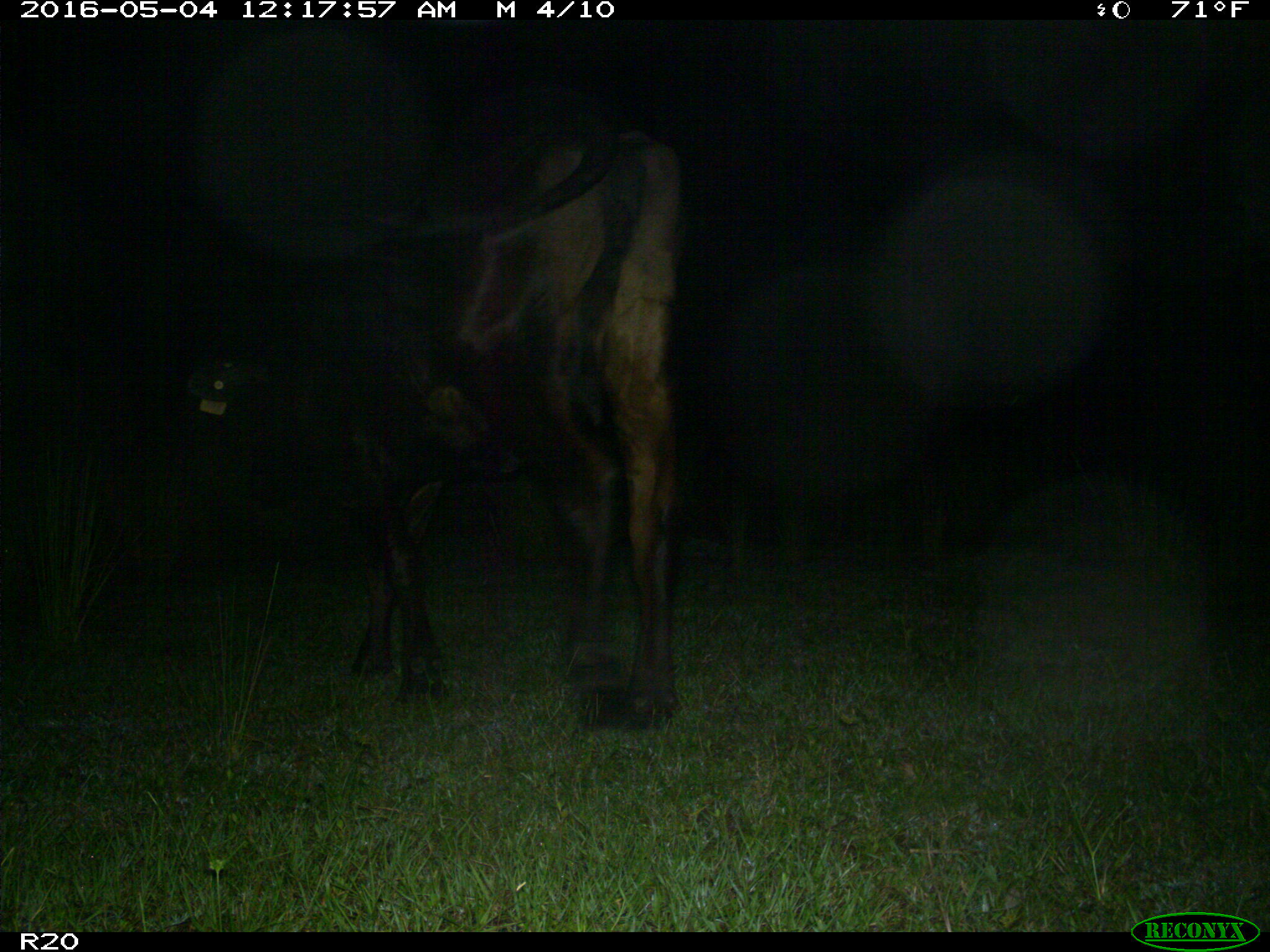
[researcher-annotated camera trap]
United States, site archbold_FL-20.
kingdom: Animalia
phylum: Chordata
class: Mammalia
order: Artiodactyla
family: Bovidae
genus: Bos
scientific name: Bos taurus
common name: domestic cow